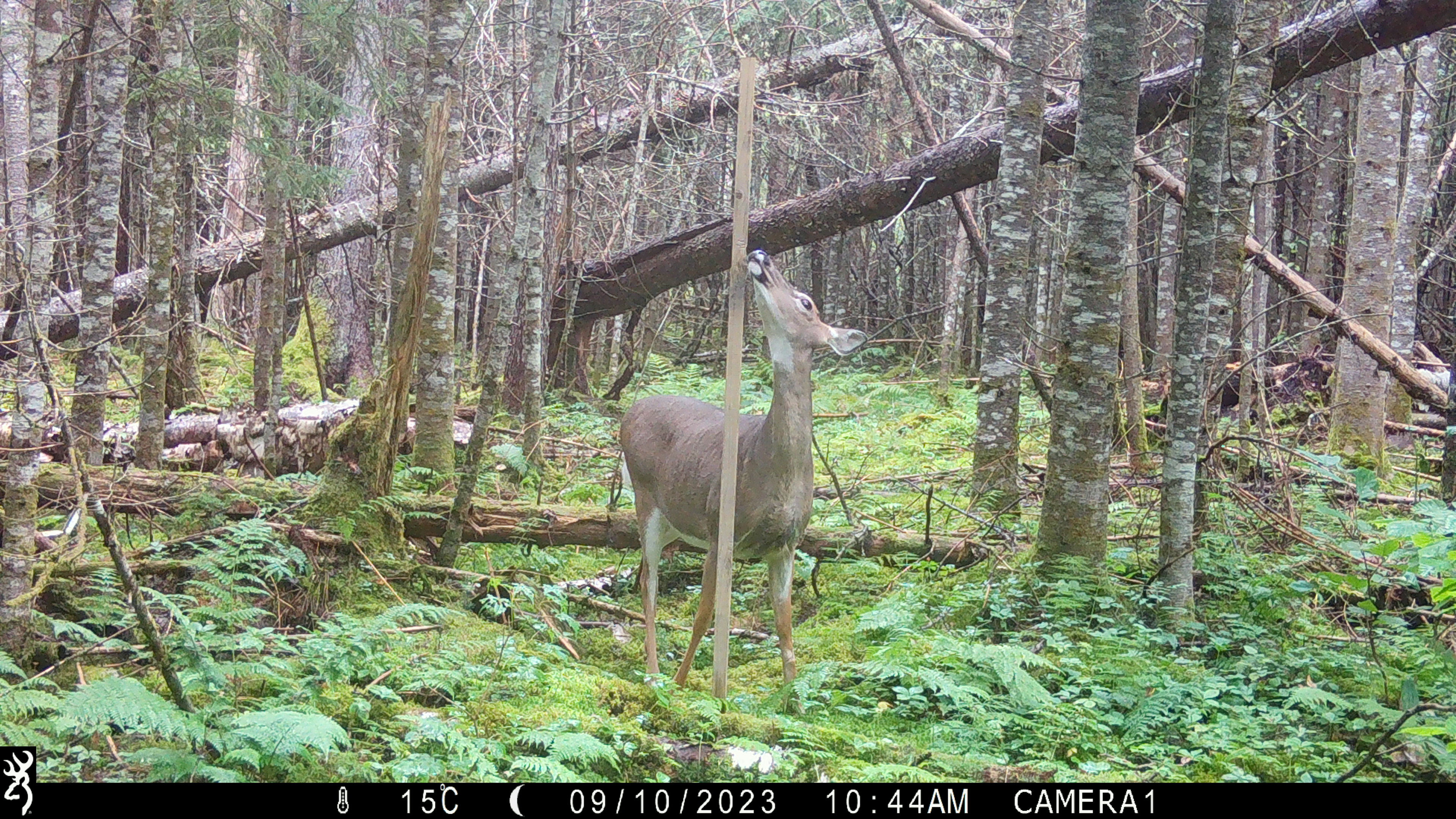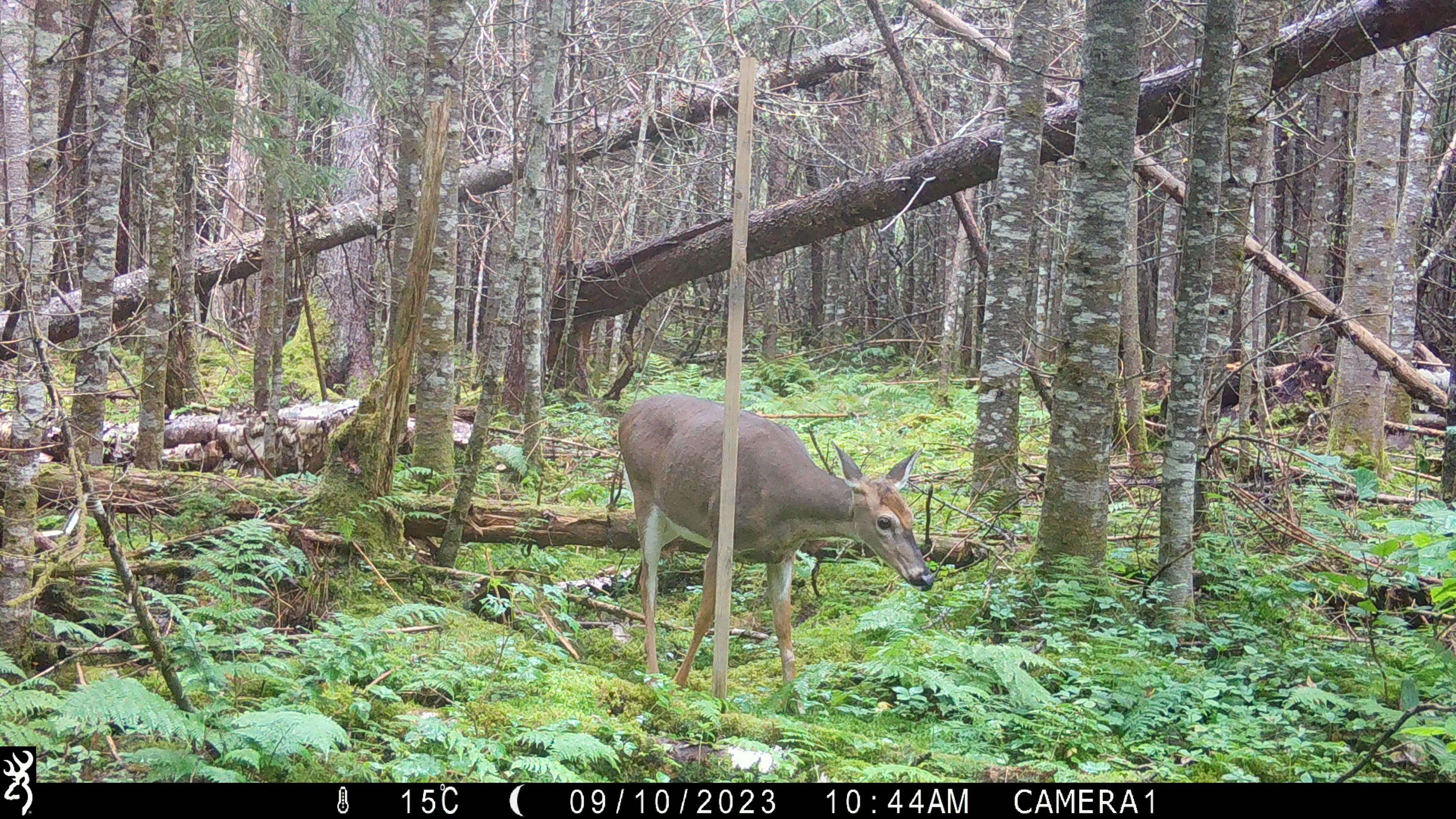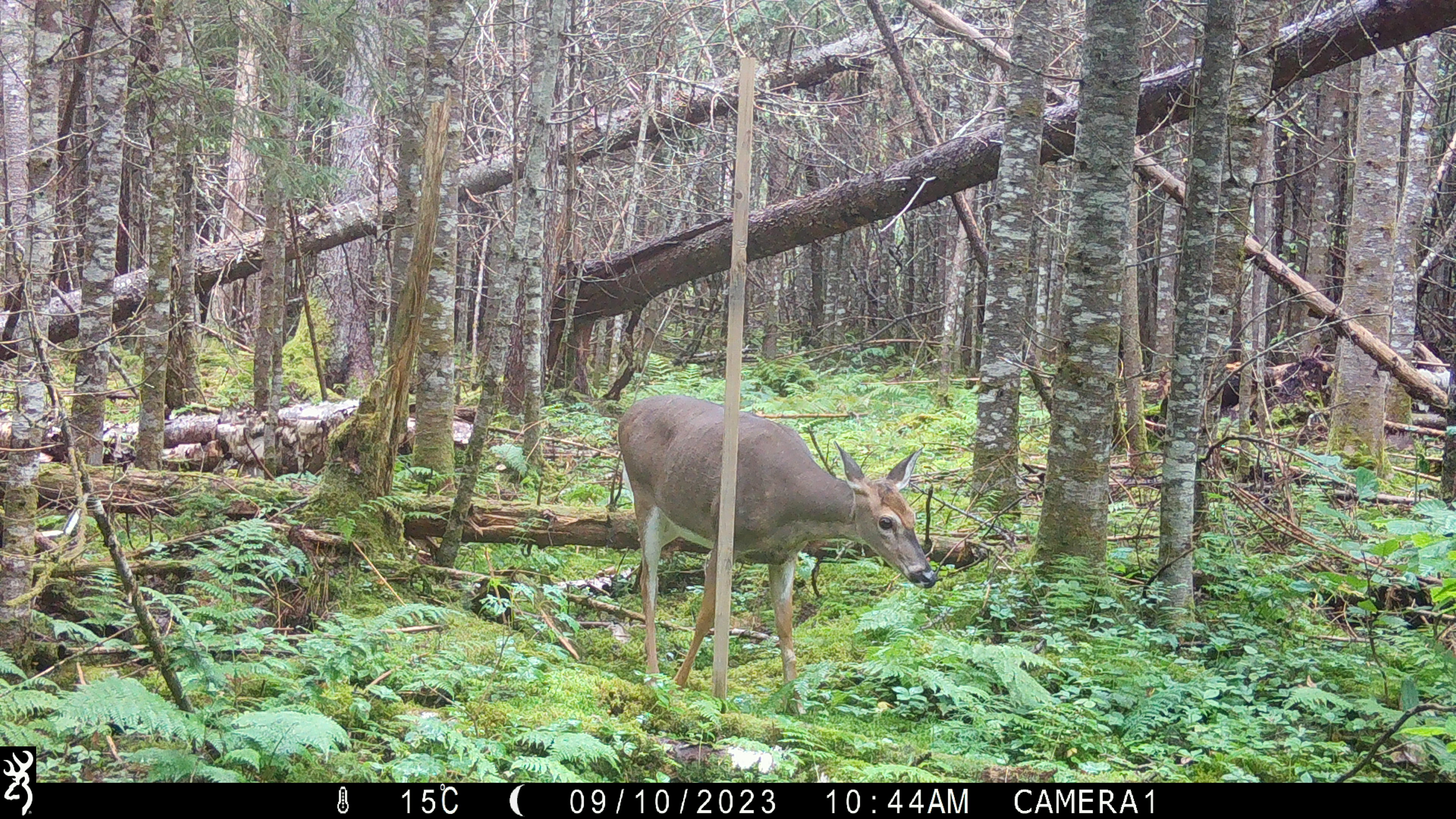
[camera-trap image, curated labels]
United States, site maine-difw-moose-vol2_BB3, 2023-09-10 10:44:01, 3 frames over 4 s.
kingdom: Animalia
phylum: Chordata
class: Mammalia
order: Artiodactyla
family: Cervidae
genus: Odocoileus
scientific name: Odocoileus virginianus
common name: white-tailed deer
White-tailed deer (Odocoileus virginianus).